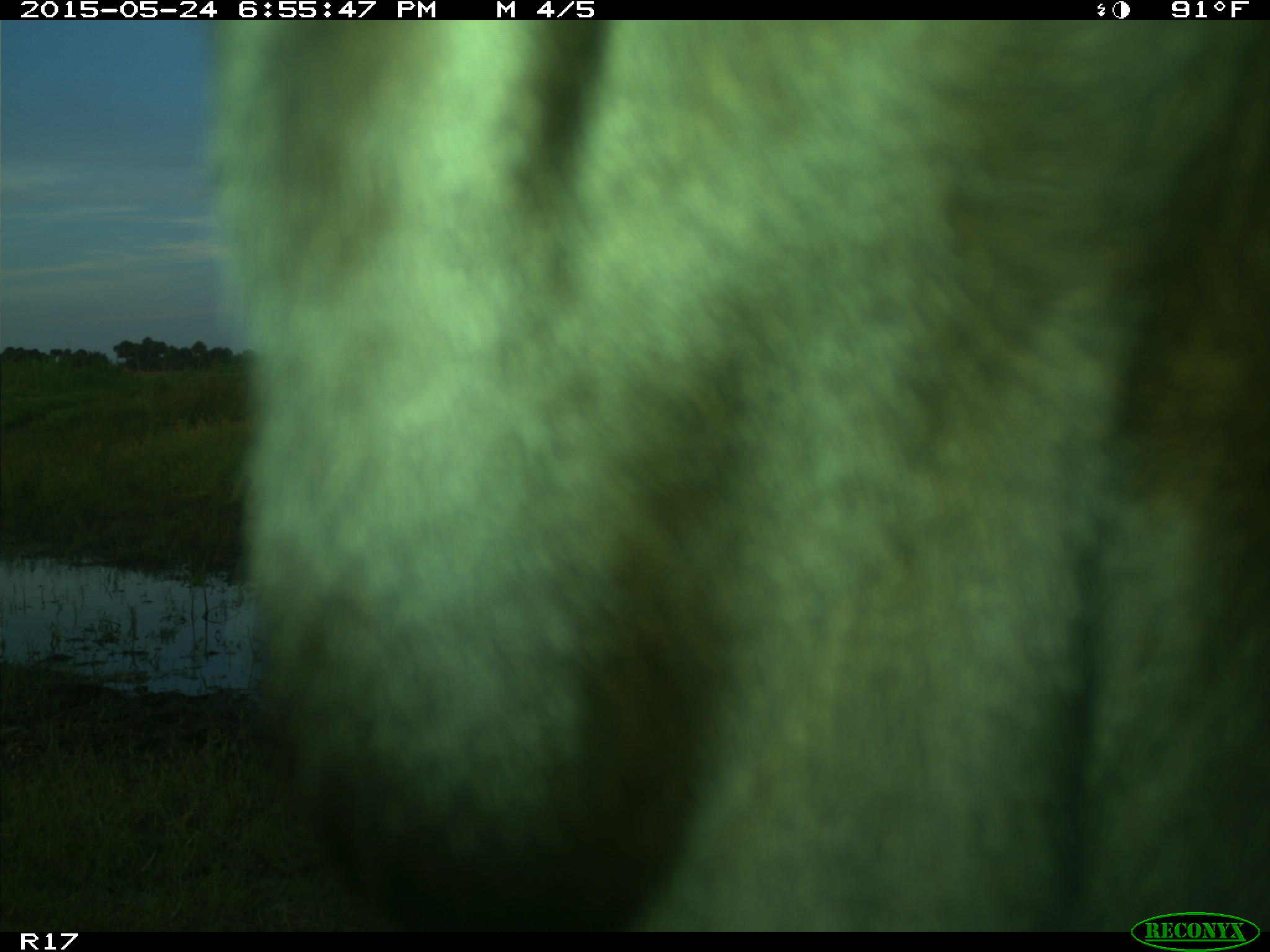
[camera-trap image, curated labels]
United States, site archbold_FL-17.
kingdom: Animalia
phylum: Chordata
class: Mammalia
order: Artiodactyla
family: Bovidae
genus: Bos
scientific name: Bos taurus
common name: domestic cow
Bos taurus (domestic cow).